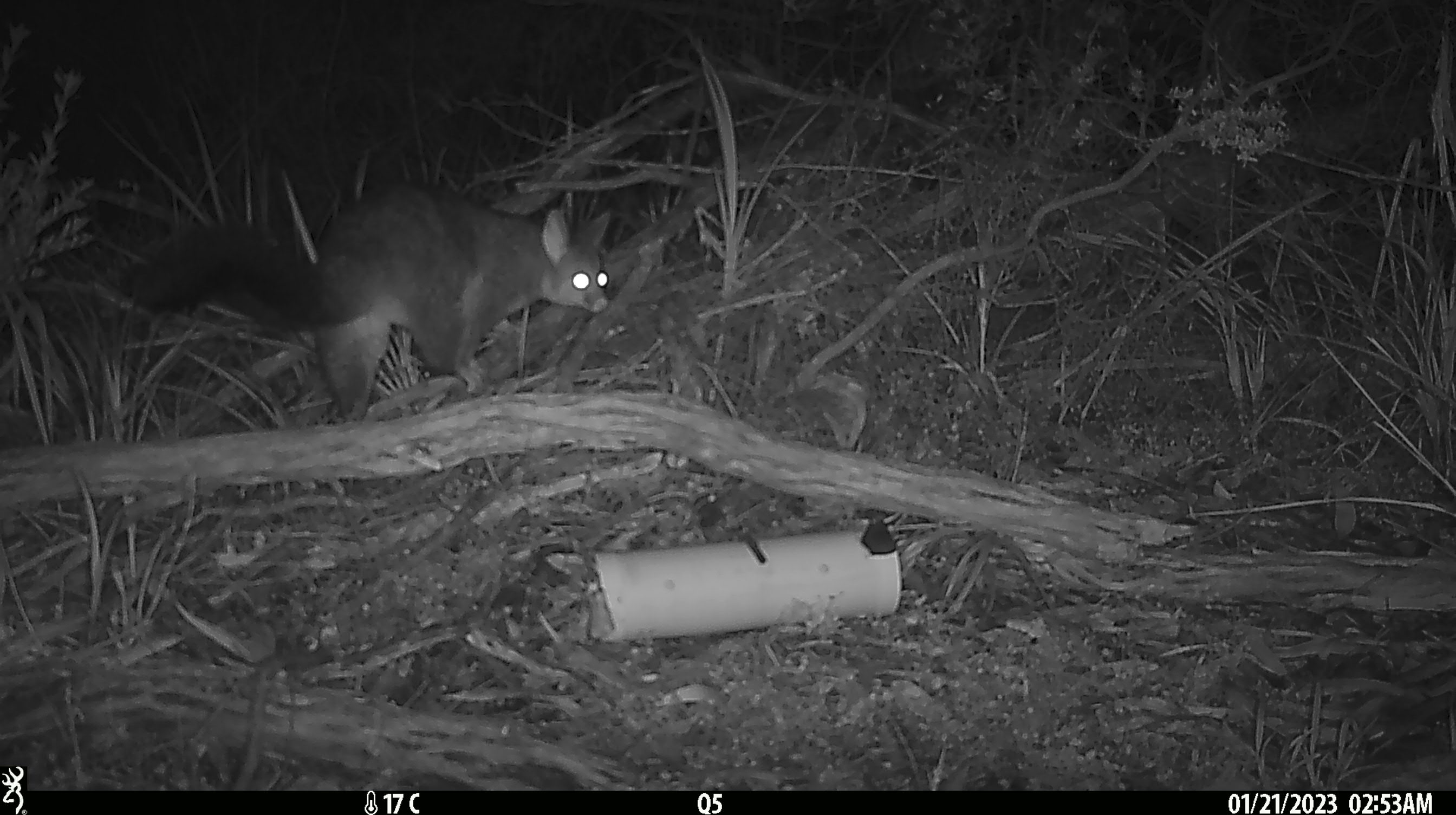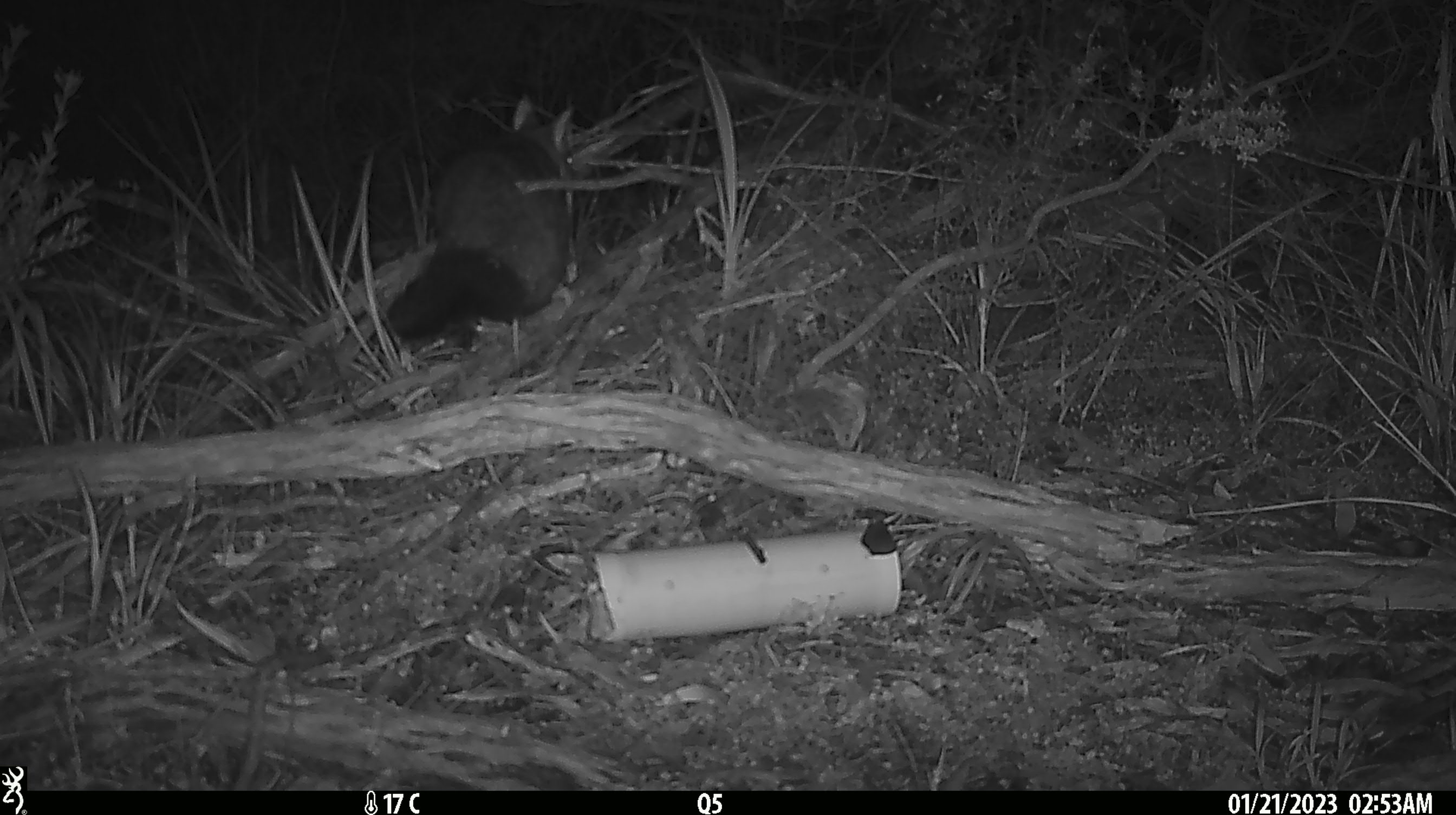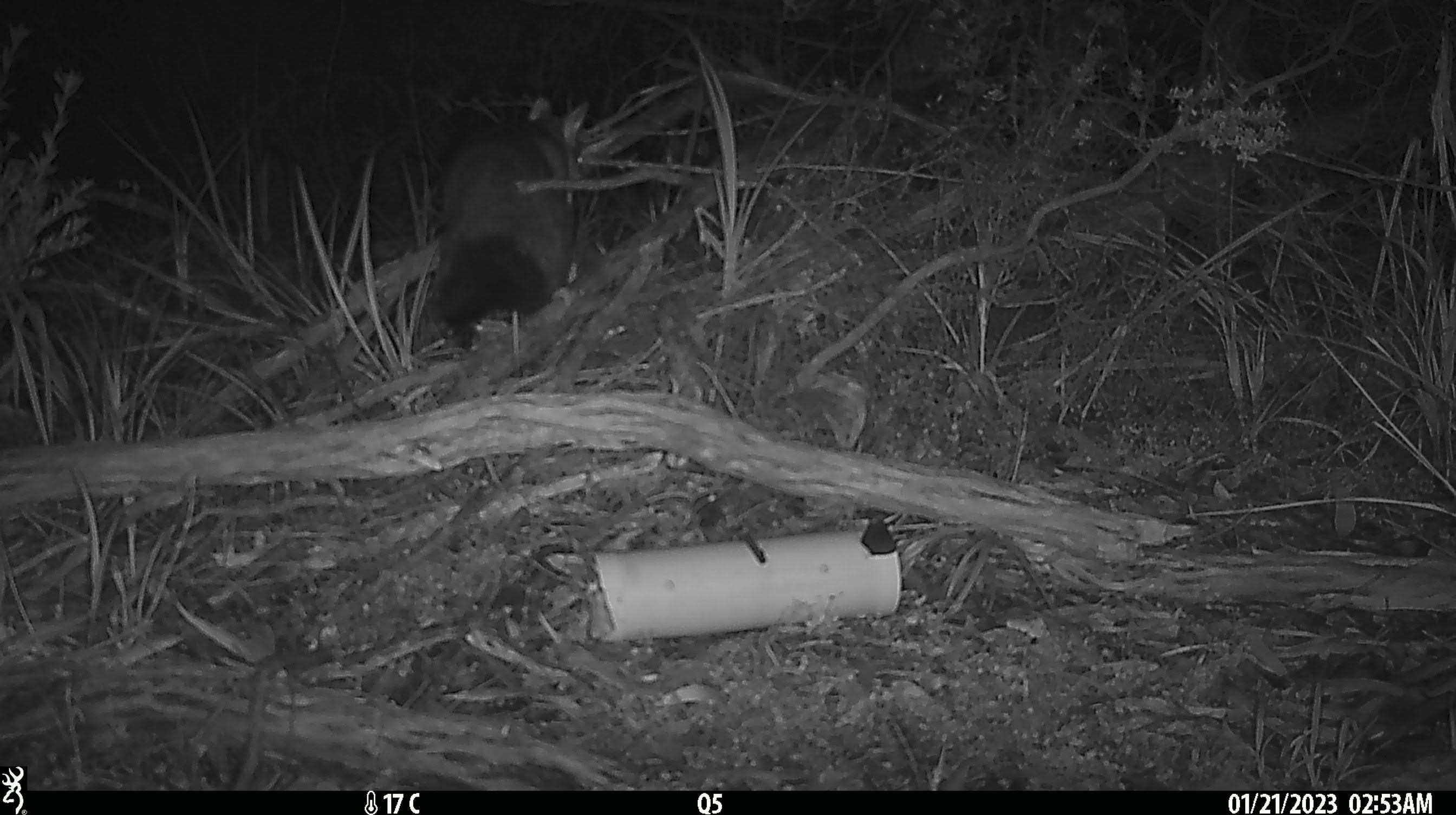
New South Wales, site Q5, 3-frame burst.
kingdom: Animalia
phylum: Chordata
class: Mammalia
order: Diprotodontia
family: Phalangeridae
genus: Trichosurus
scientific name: Trichosurus vulpecula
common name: common brushtail possum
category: possum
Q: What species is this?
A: Possum (common brushtail possum) (Trichosurus vulpecula).